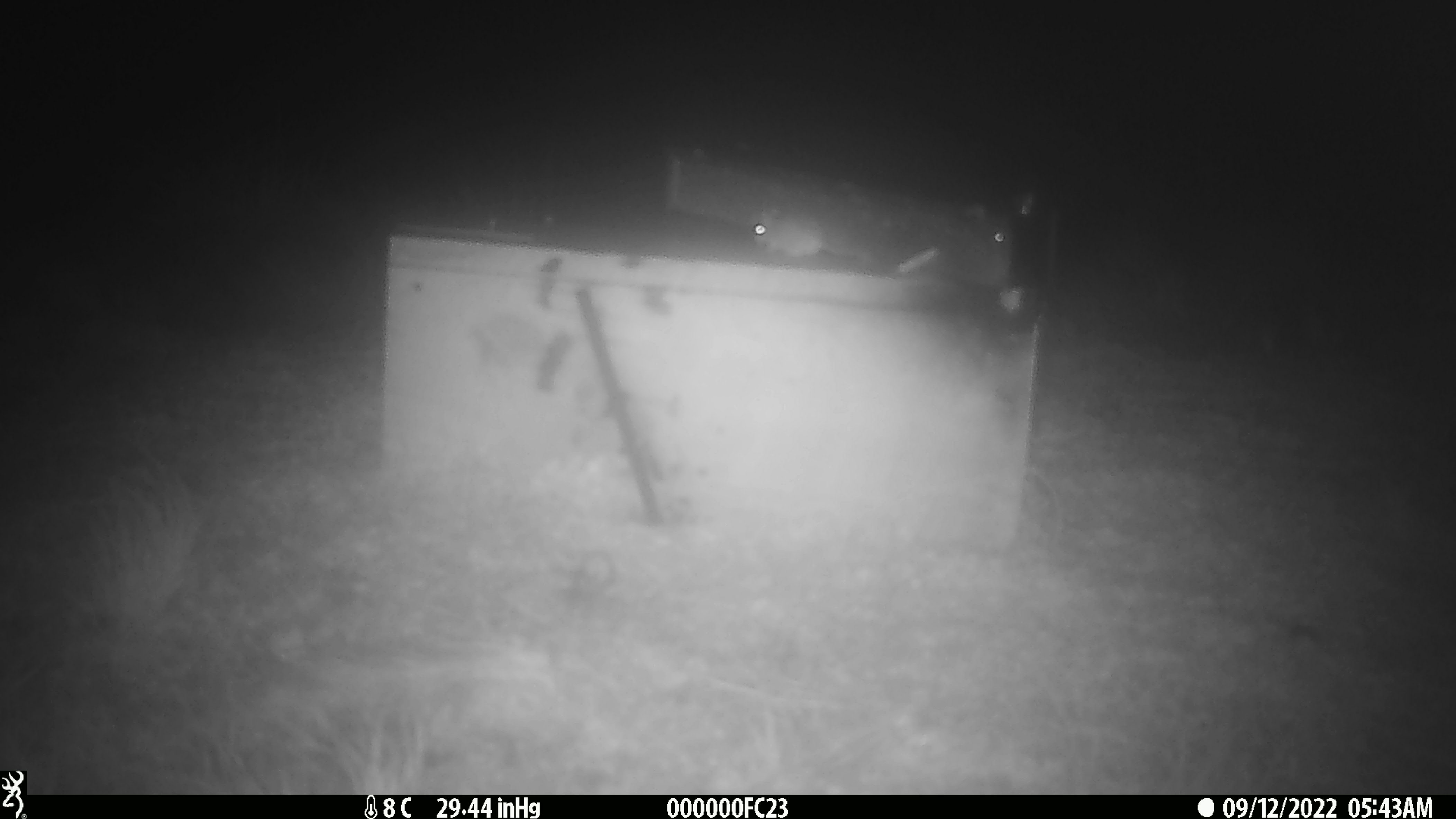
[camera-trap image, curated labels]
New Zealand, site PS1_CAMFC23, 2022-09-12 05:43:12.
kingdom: Animalia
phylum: Chordata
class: Mammalia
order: Rodentia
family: Muridae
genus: Mus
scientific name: Mus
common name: mouse